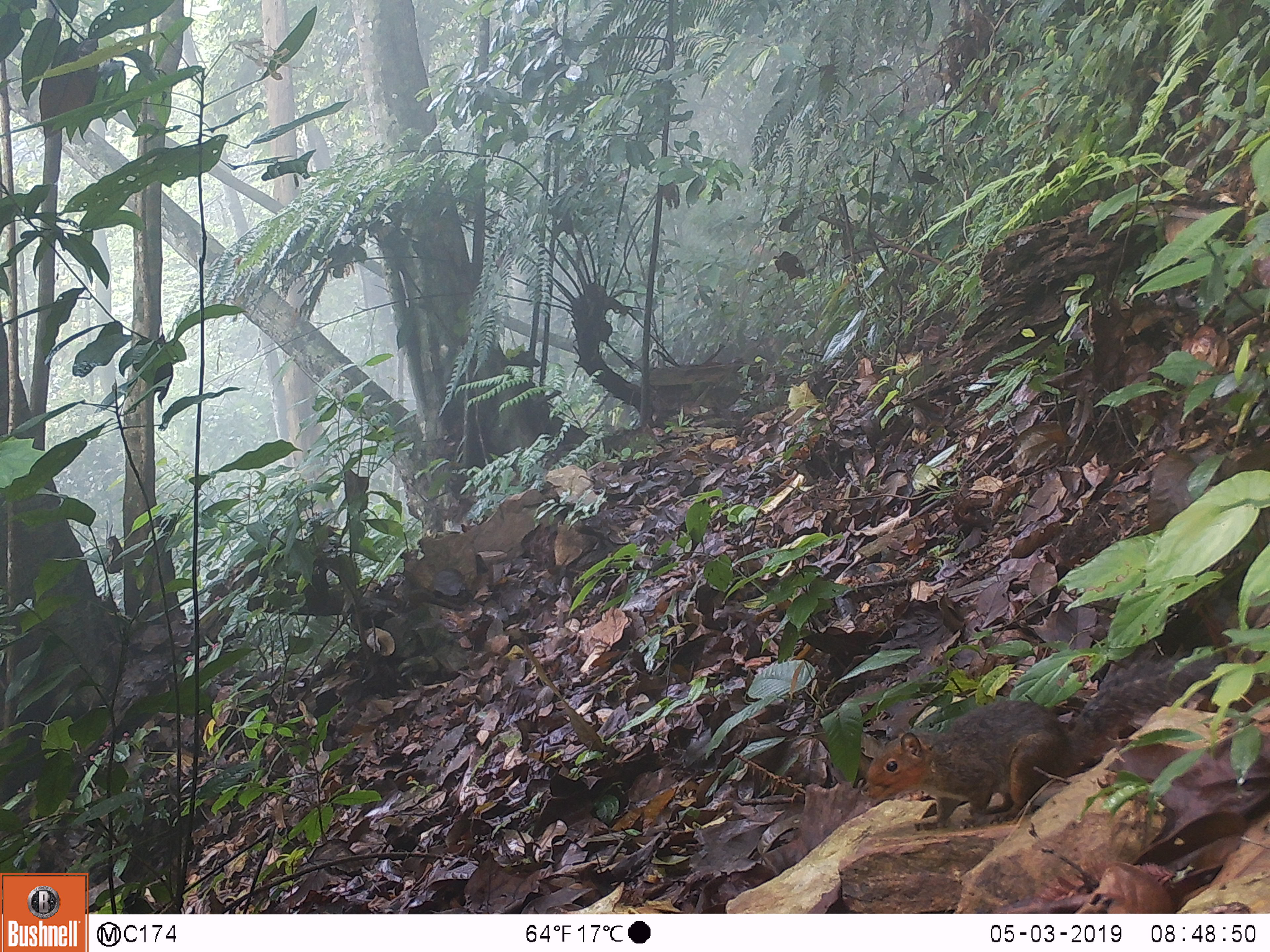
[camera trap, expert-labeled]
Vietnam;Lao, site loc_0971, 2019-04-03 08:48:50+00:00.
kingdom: Animalia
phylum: Chordata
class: Mammalia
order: Rodentia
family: Sciuridae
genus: Dremomys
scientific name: Dremomys rufigenis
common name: red-cheeked squirrel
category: red cheeked squirrel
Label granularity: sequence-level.